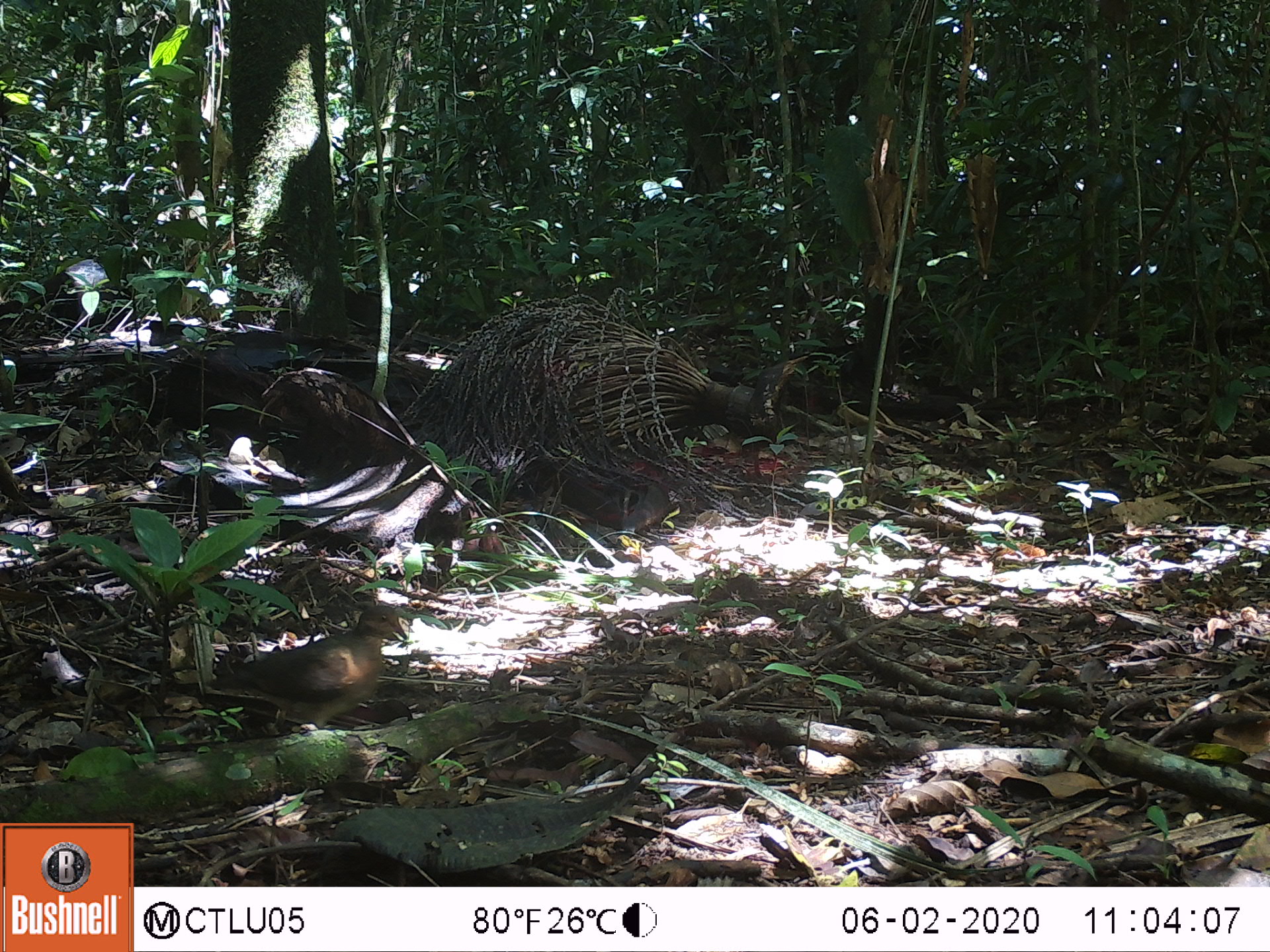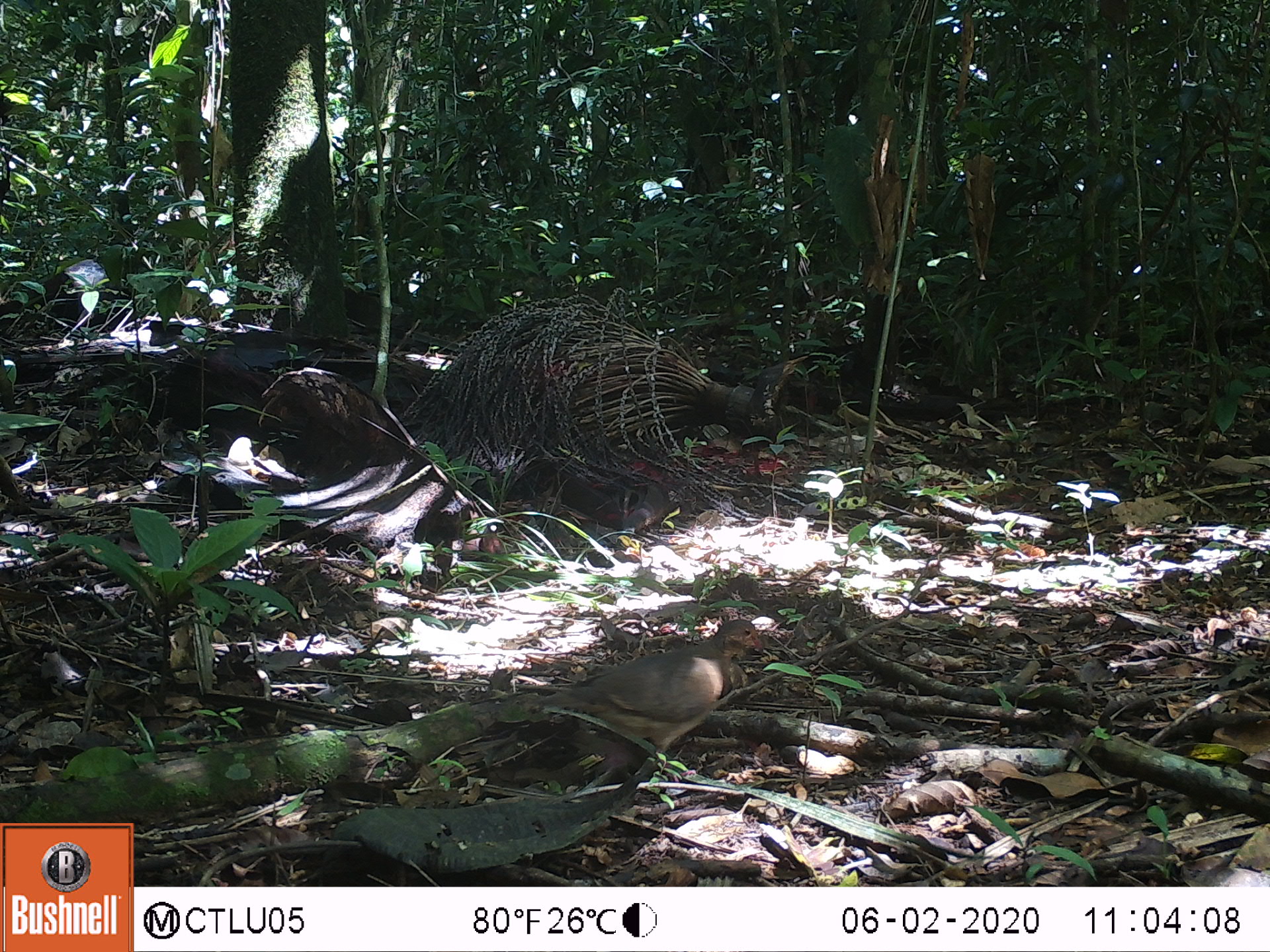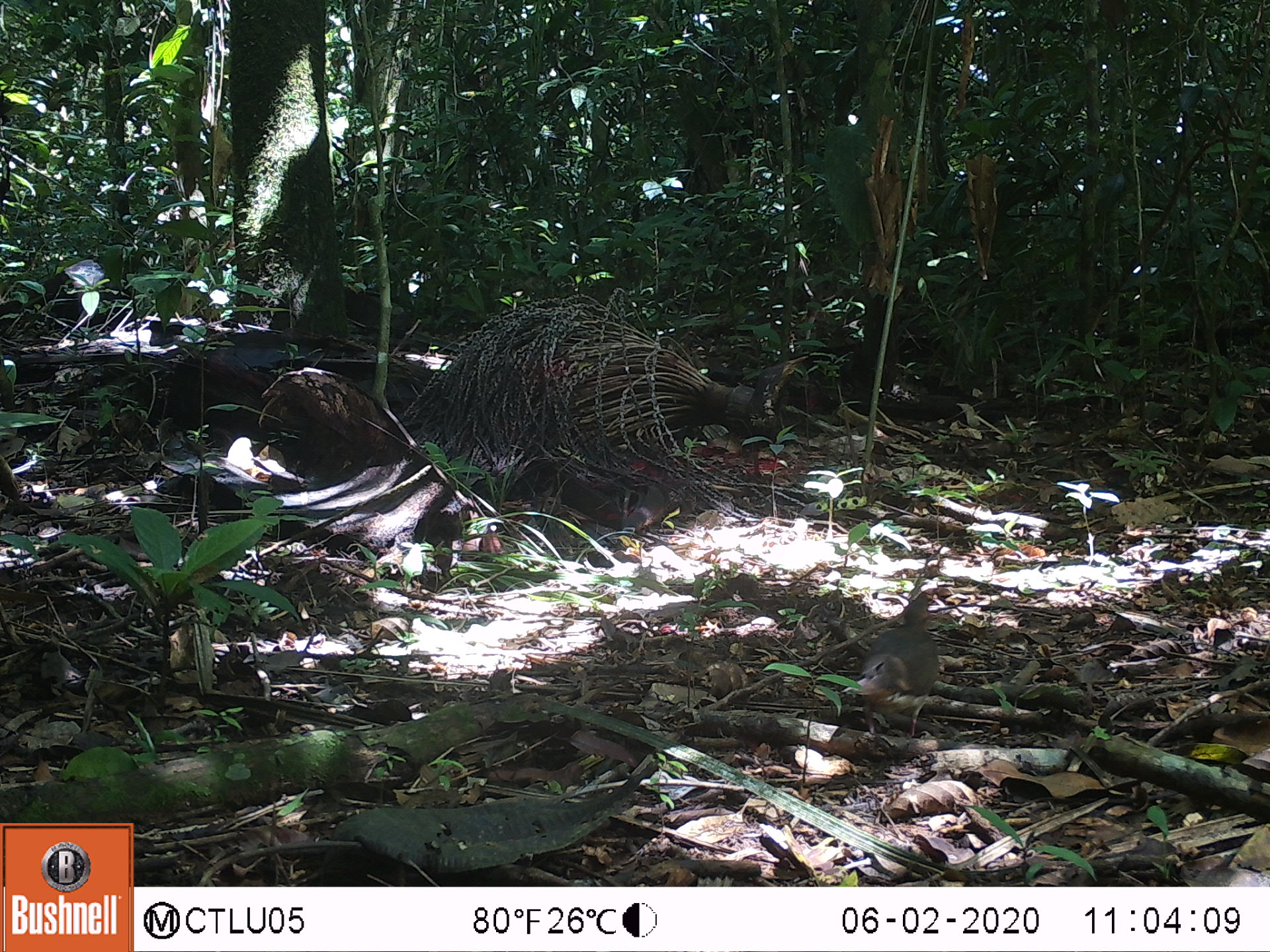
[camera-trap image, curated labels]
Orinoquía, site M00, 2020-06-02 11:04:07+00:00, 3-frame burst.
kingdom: Animalia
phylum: Chordata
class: Aves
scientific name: Aves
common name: bird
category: unknown bird